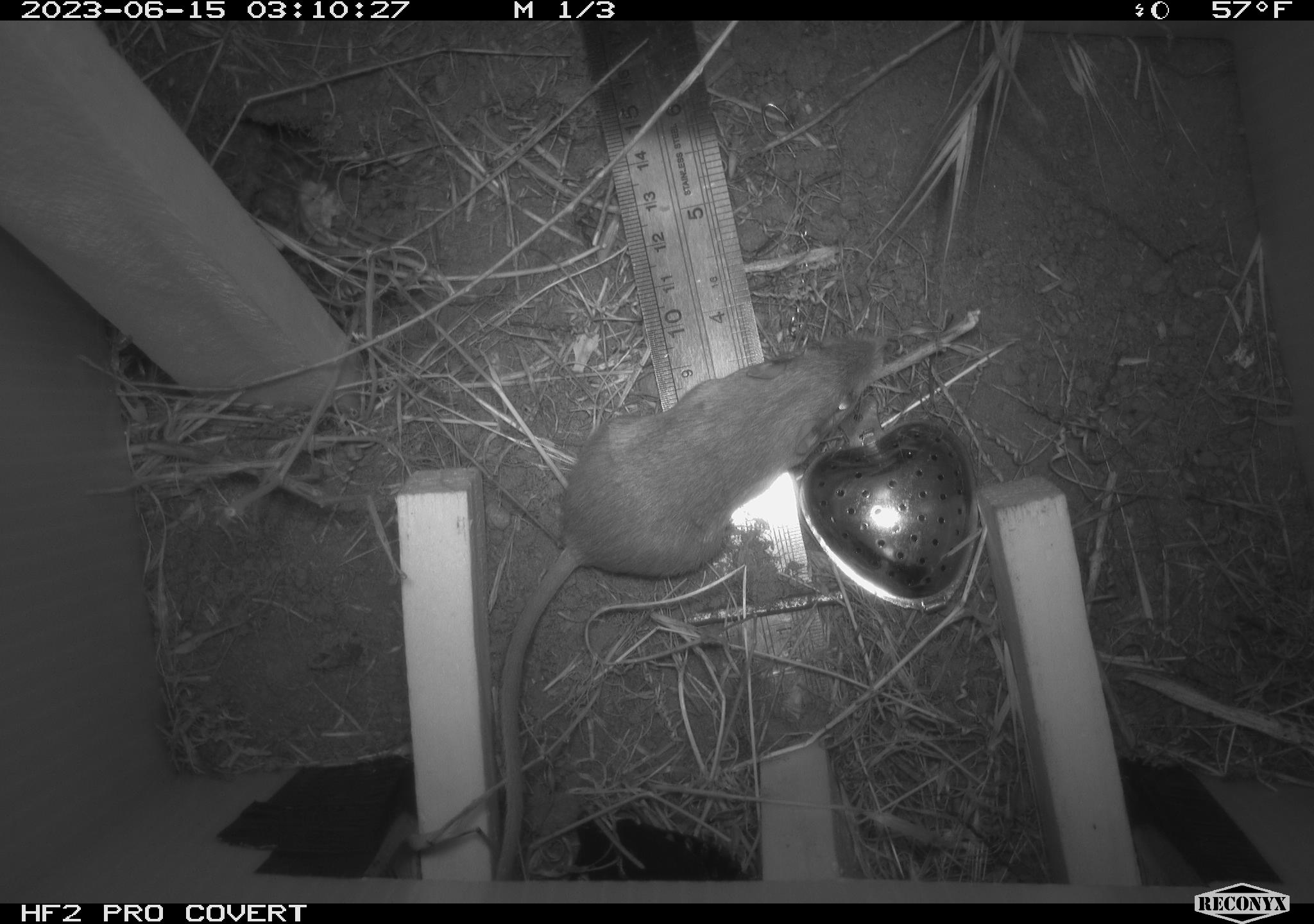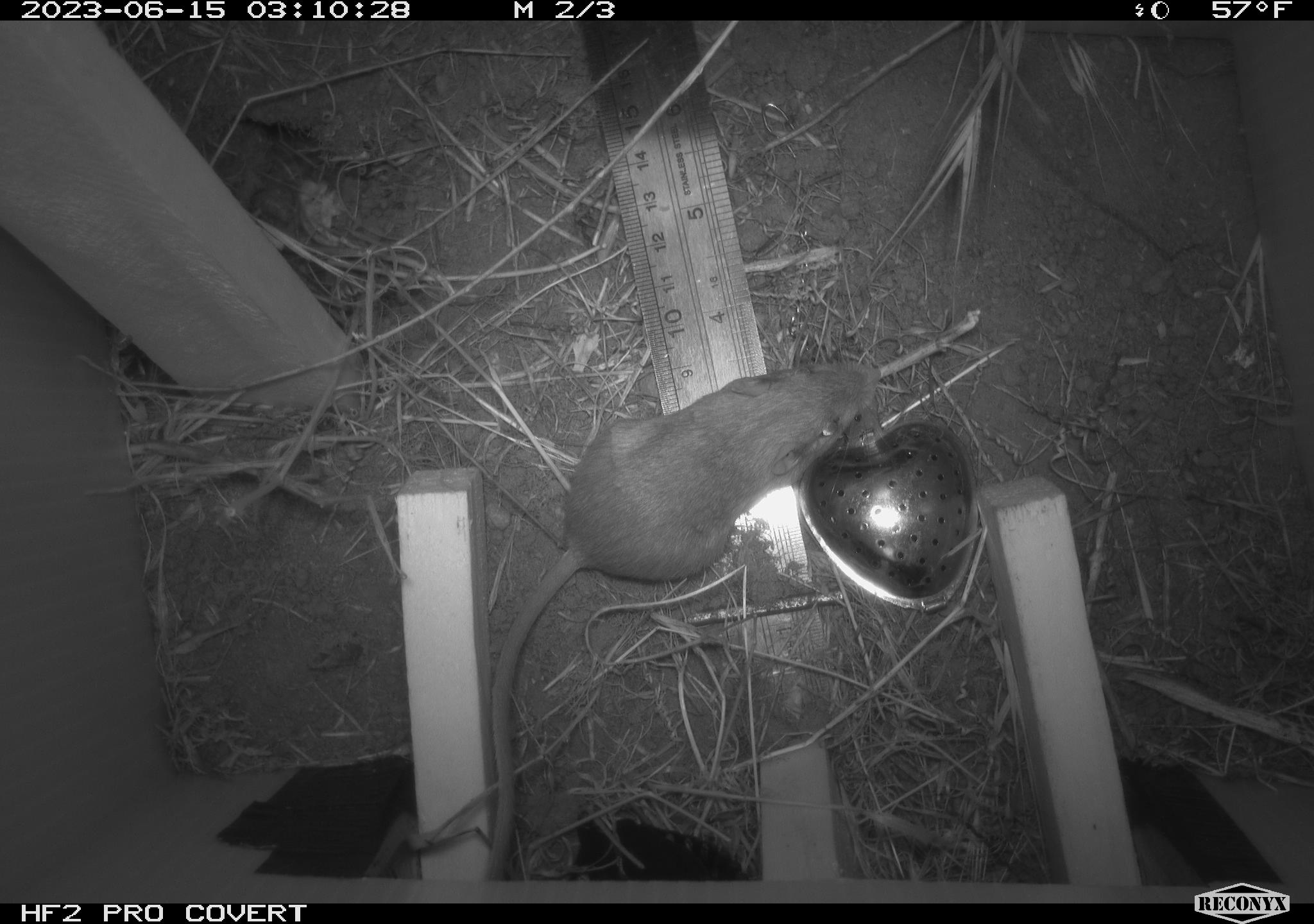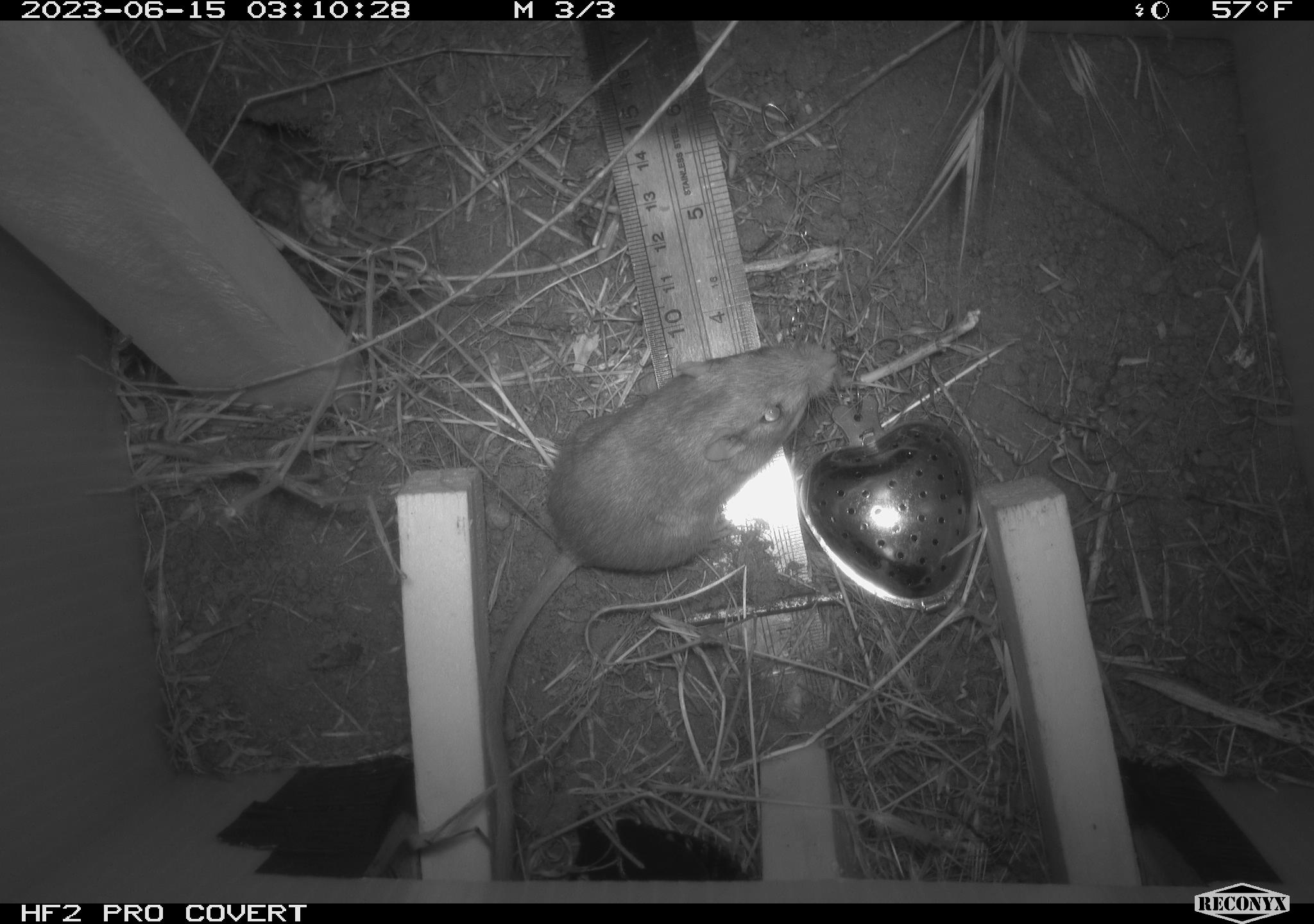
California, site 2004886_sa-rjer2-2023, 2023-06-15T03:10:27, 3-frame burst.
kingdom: Animalia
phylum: Chordata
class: Mammalia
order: Rodentia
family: Heteromyidae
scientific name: Heteromyidae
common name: kangaroo rats and pocket mice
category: heteromyidae family